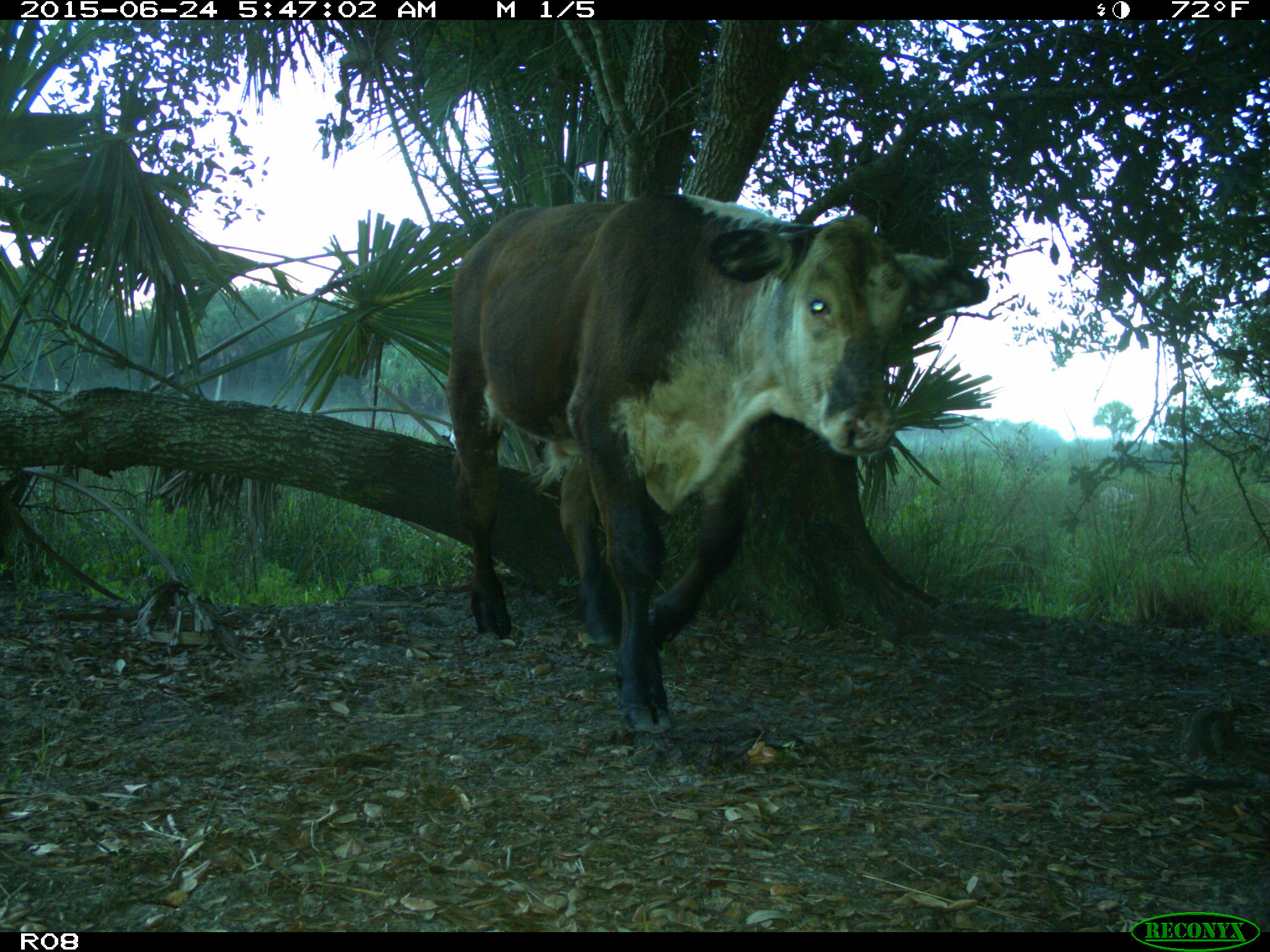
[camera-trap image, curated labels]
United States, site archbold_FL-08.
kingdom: Animalia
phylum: Chordata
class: Mammalia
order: Artiodactyla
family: Bovidae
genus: Bos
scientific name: Bos taurus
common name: domestic cow